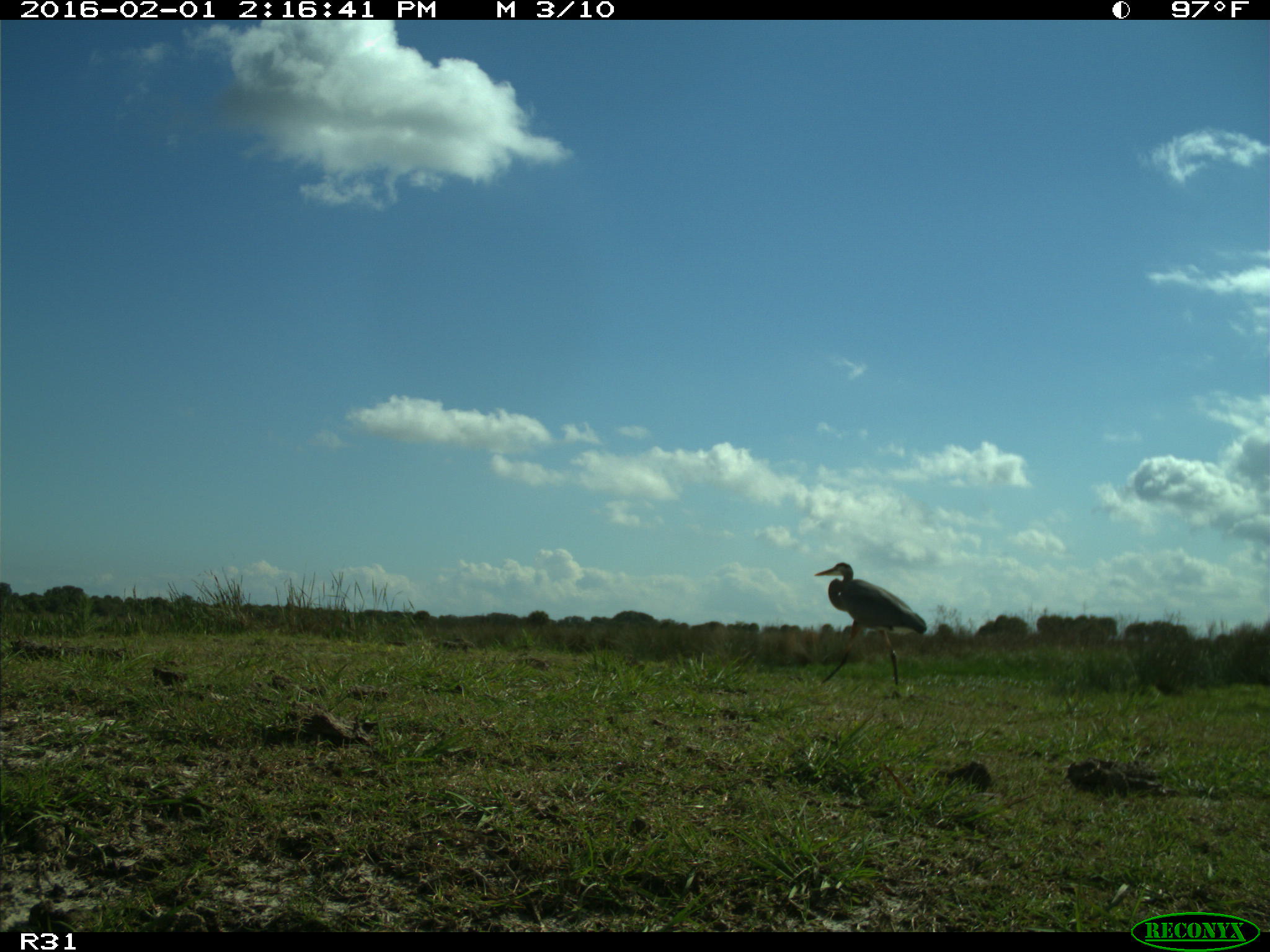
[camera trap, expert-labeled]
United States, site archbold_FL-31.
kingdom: Animalia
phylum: Chordata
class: Aves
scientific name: Aves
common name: birds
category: unidentified bird